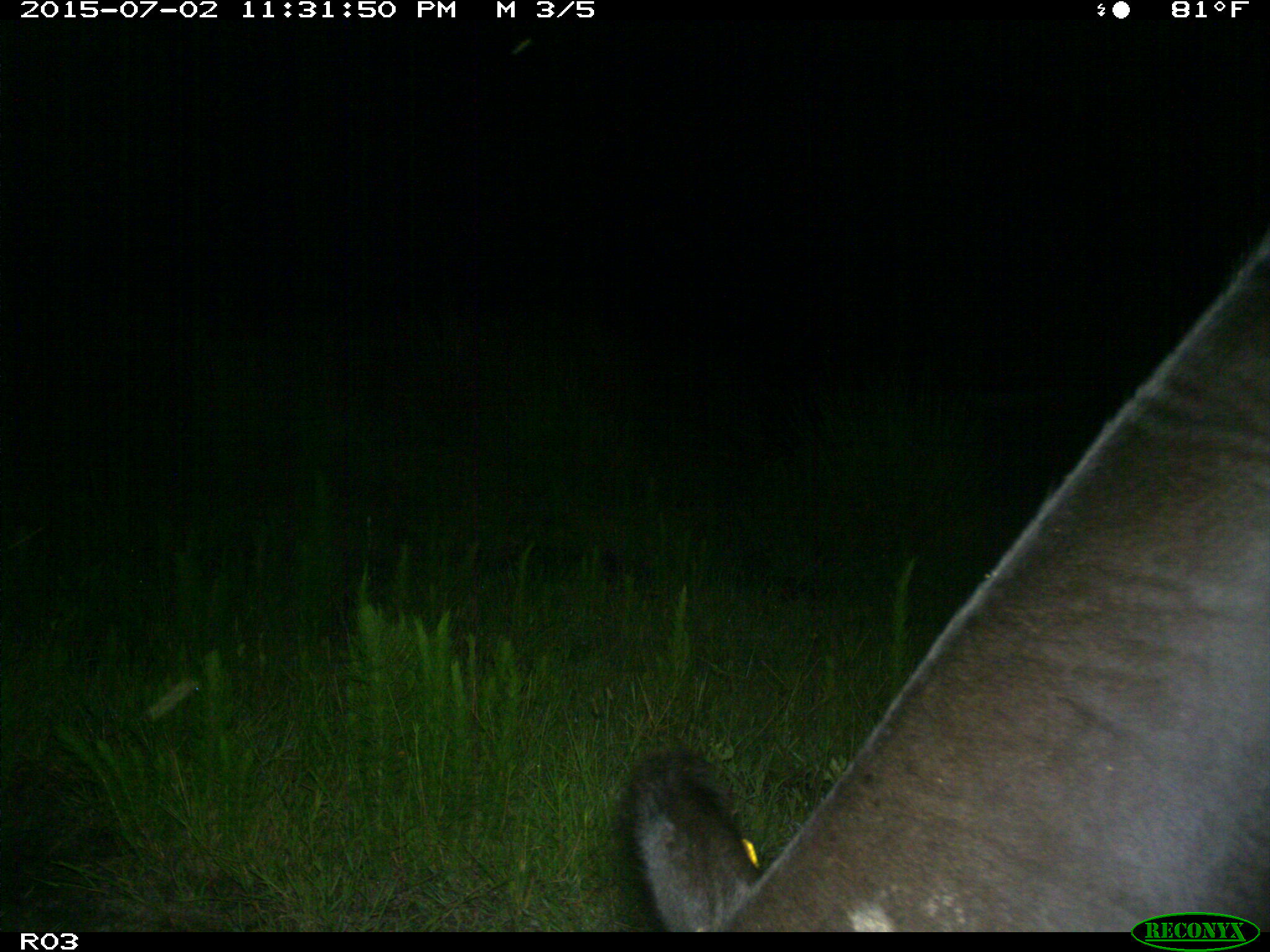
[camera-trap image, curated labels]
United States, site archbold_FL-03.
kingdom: Animalia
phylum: Chordata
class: Mammalia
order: Artiodactyla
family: Bovidae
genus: Bos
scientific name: Bos taurus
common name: domestic cow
Bos taurus (domestic cow).